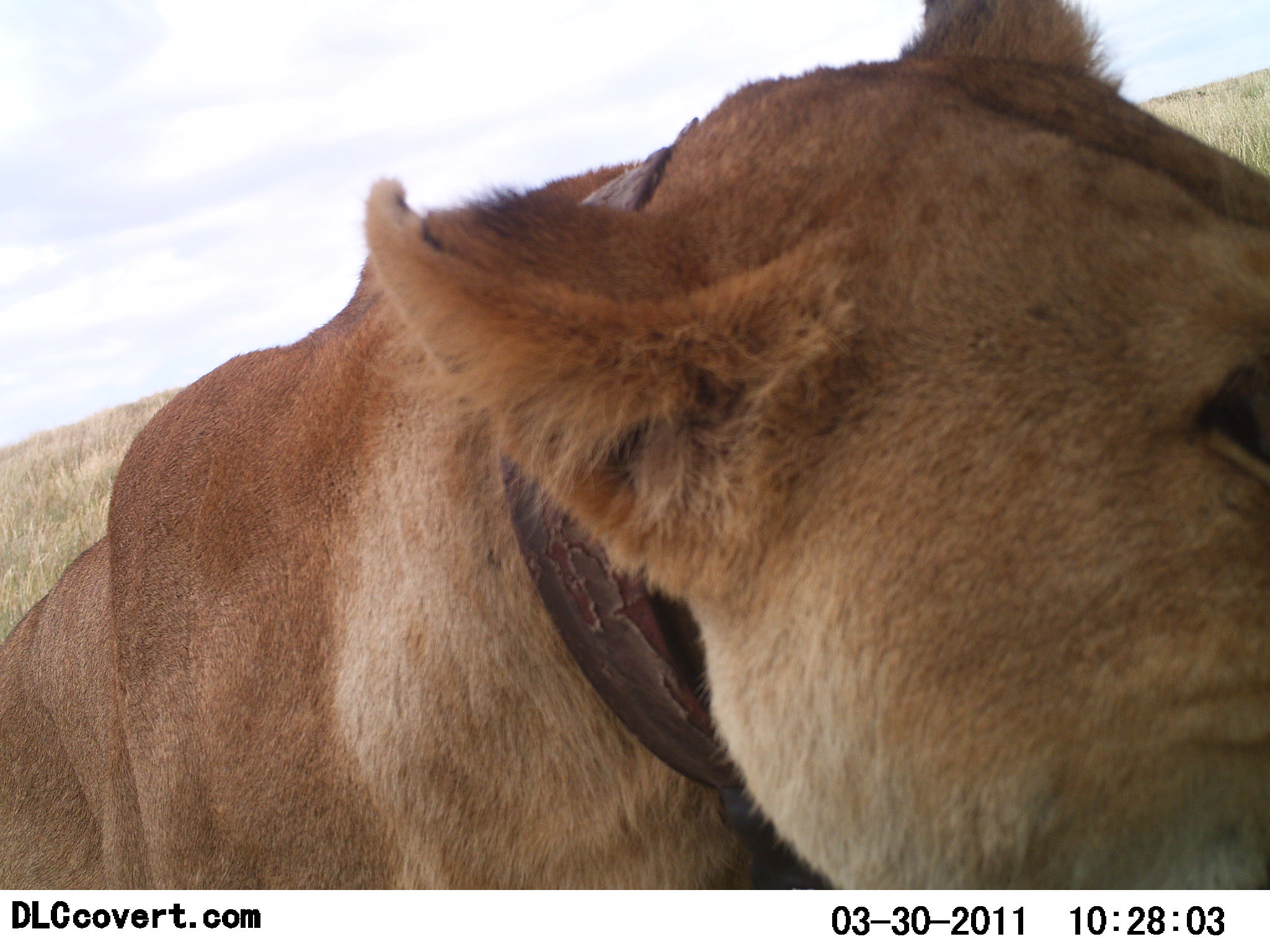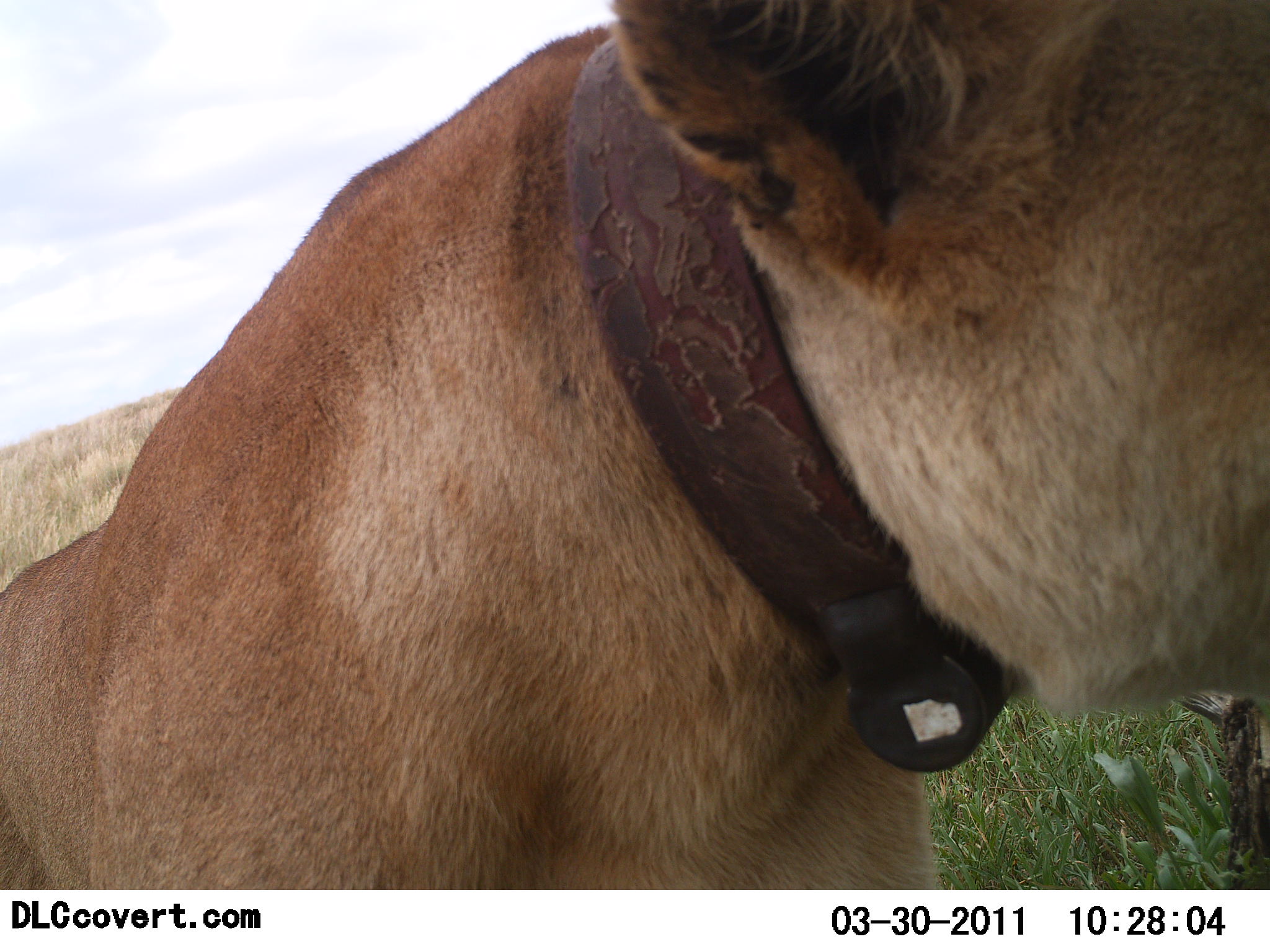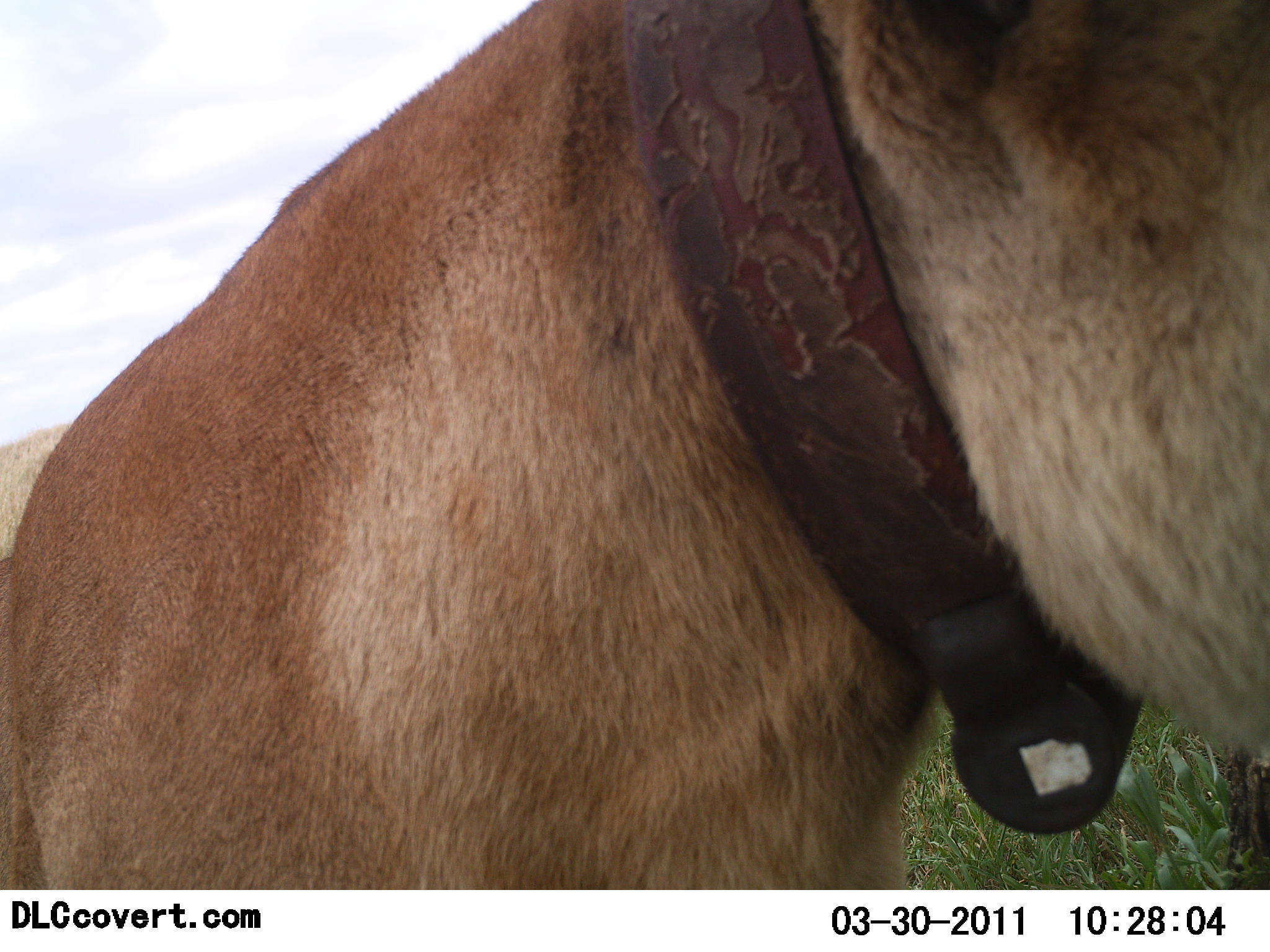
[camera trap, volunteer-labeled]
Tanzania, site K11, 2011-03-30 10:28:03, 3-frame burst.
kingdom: Animalia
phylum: Chordata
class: Mammalia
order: Carnivora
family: Felidae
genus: Panthera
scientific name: Panthera leo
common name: lion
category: lionfemale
Lionfemale (lion) (Panthera leo), count 1. Behavior (volunteer vote fractions): standing 33%, resting 0%, moving 50%, interacting 25%. Young present (vote fraction): 0%. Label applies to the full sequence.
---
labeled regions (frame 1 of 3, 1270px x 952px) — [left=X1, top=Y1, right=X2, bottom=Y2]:
animal: [left=0, top=0, right=1269, bottom=888]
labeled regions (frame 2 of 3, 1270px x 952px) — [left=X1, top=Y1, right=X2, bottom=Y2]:
animal: [left=1, top=0, right=1269, bottom=888]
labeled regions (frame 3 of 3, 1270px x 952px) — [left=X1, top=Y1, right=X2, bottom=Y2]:
animal: [left=1, top=1, right=1269, bottom=891]